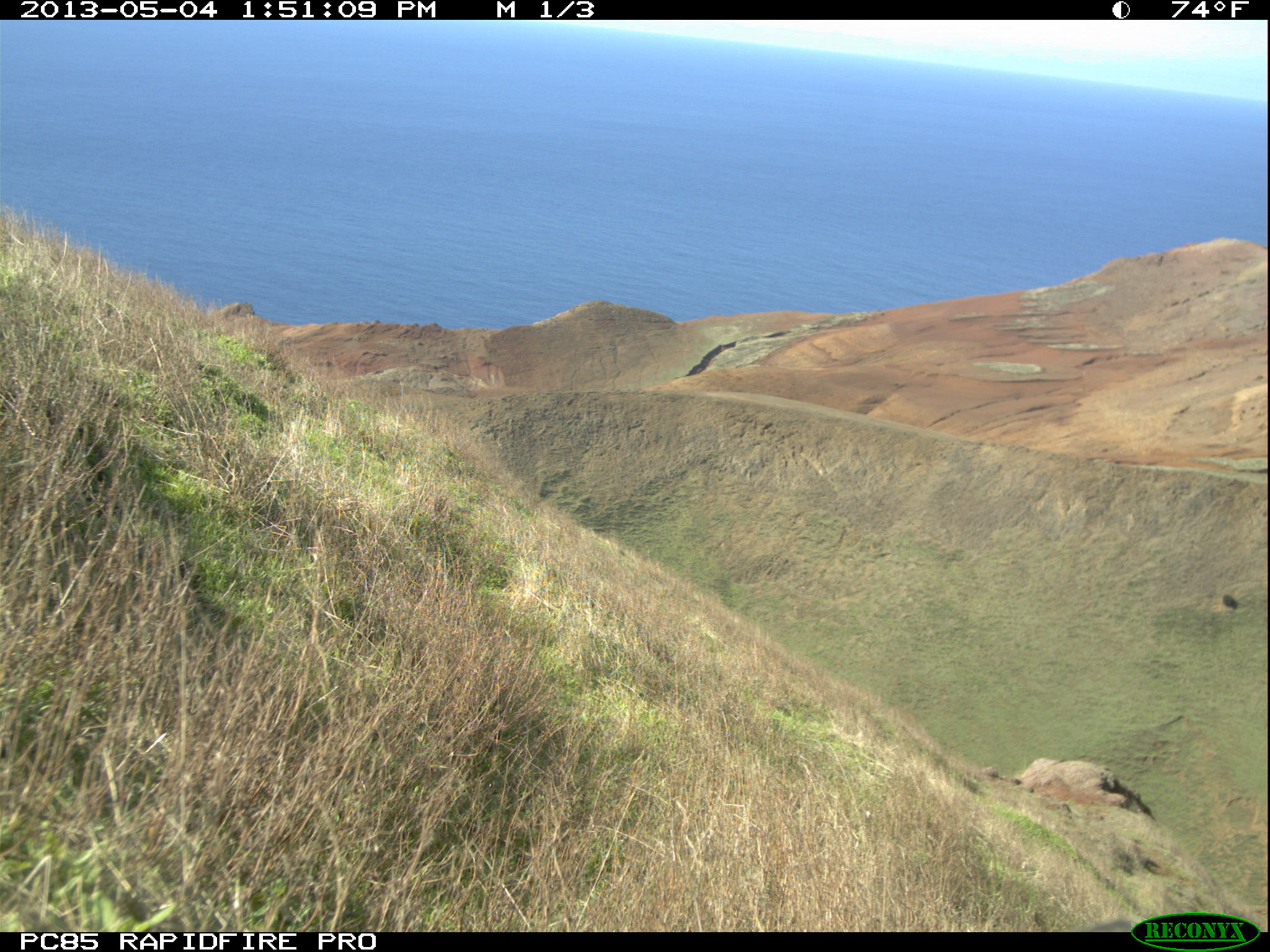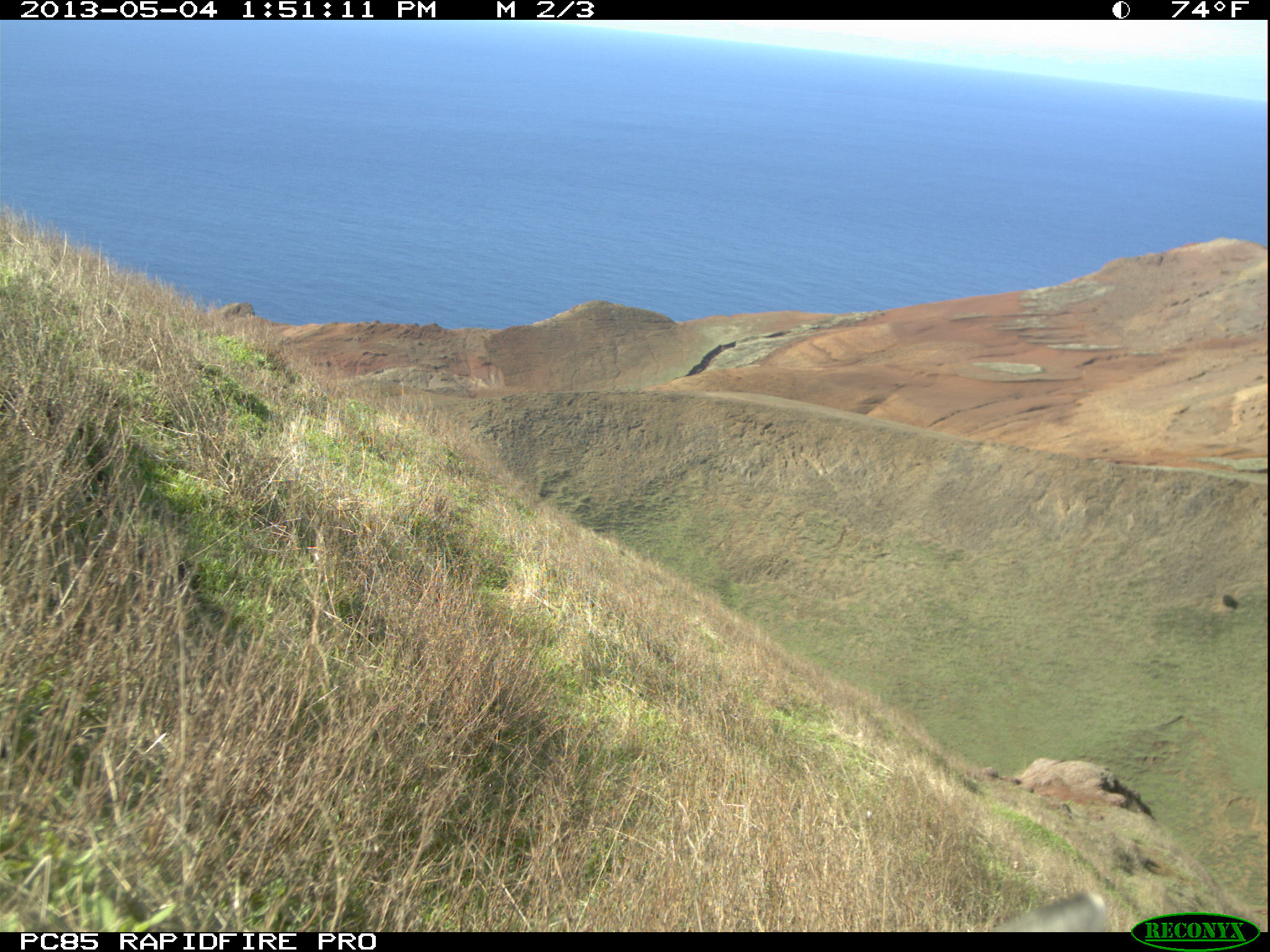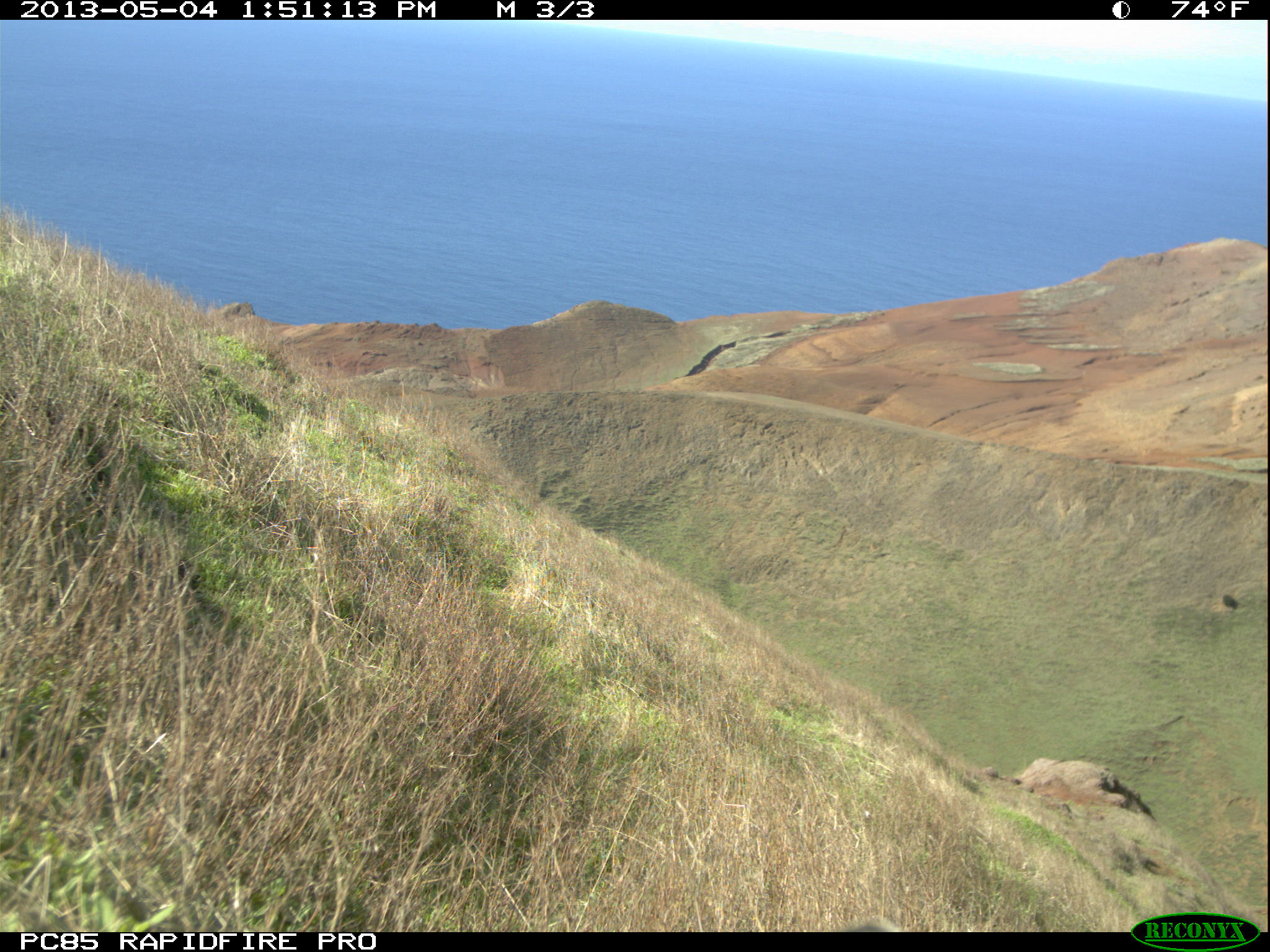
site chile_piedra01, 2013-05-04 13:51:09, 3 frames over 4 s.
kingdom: Animalia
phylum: Chordata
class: Mammalia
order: Lagomorpha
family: Leporidae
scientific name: Leporidae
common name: rabbits and hares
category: rabbit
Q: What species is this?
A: Rabbit (rabbits and hares) (Leporidae).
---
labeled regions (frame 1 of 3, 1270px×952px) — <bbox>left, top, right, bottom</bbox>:
unknown: <bbox>1082, 914, 1137, 937</bbox>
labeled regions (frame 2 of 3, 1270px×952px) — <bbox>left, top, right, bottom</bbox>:
rabbit: <bbox>987, 887, 1117, 932</bbox>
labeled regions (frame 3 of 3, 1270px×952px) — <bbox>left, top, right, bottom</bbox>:
unknown: <bbox>843, 912, 902, 936</bbox>